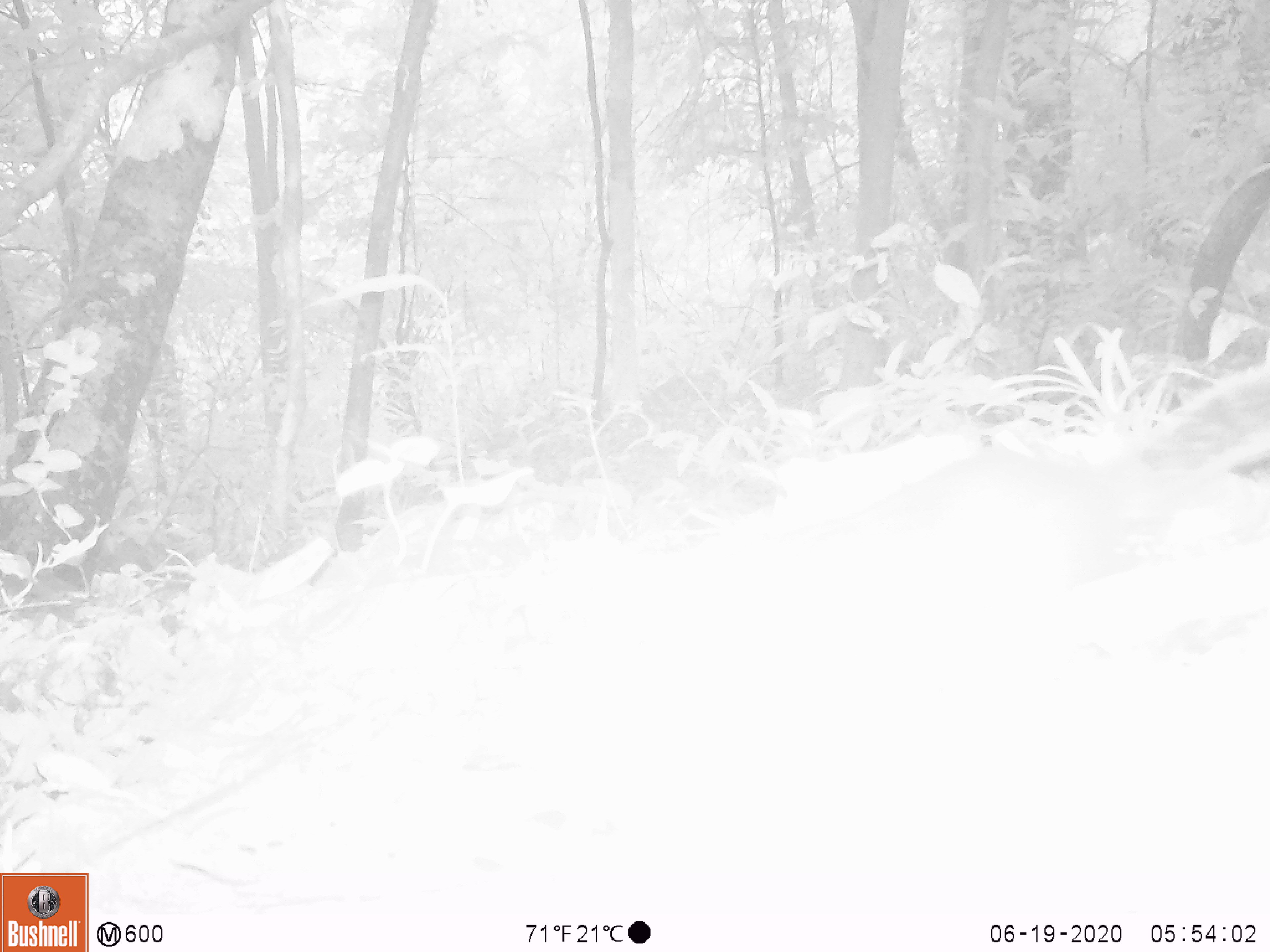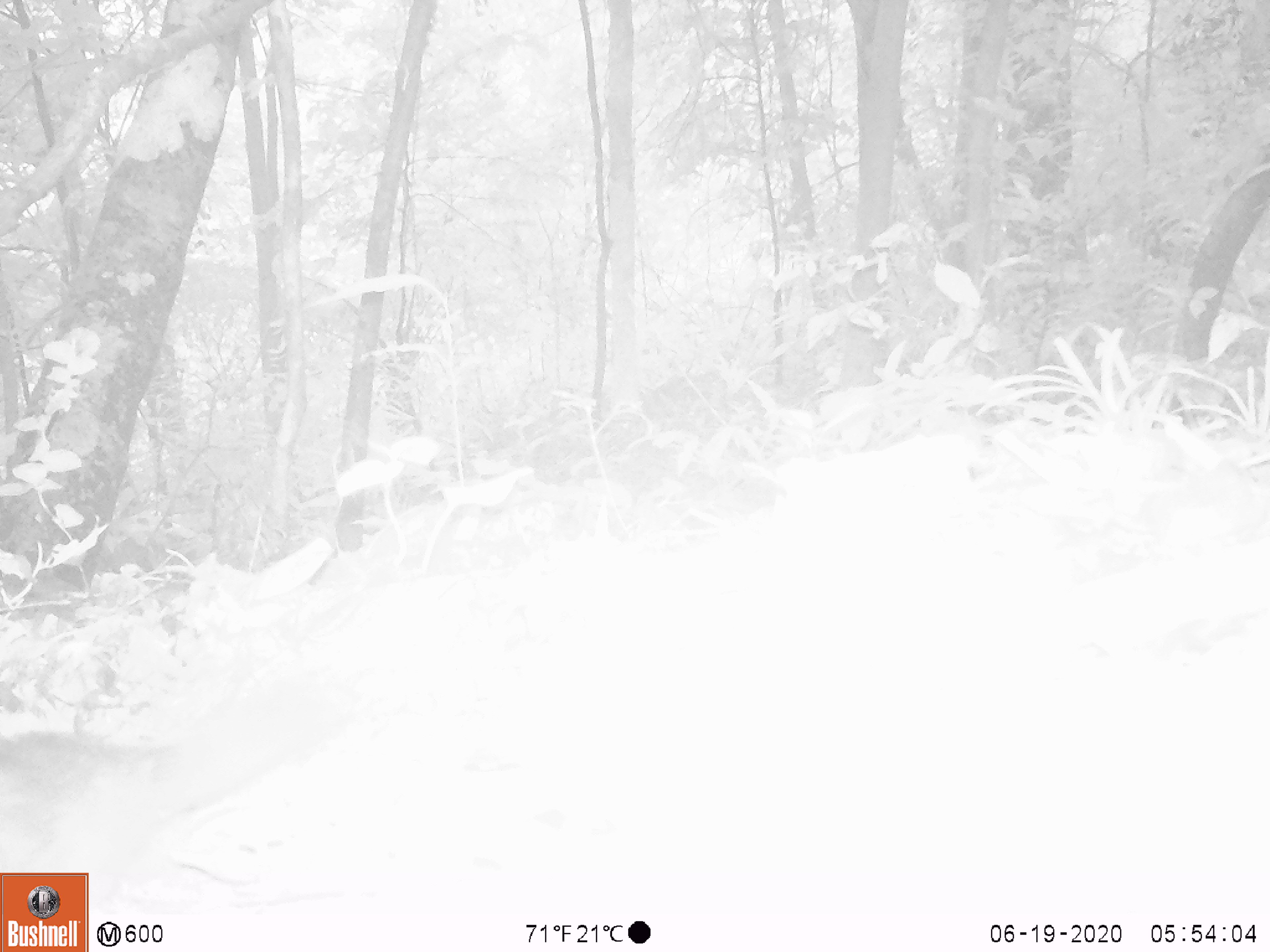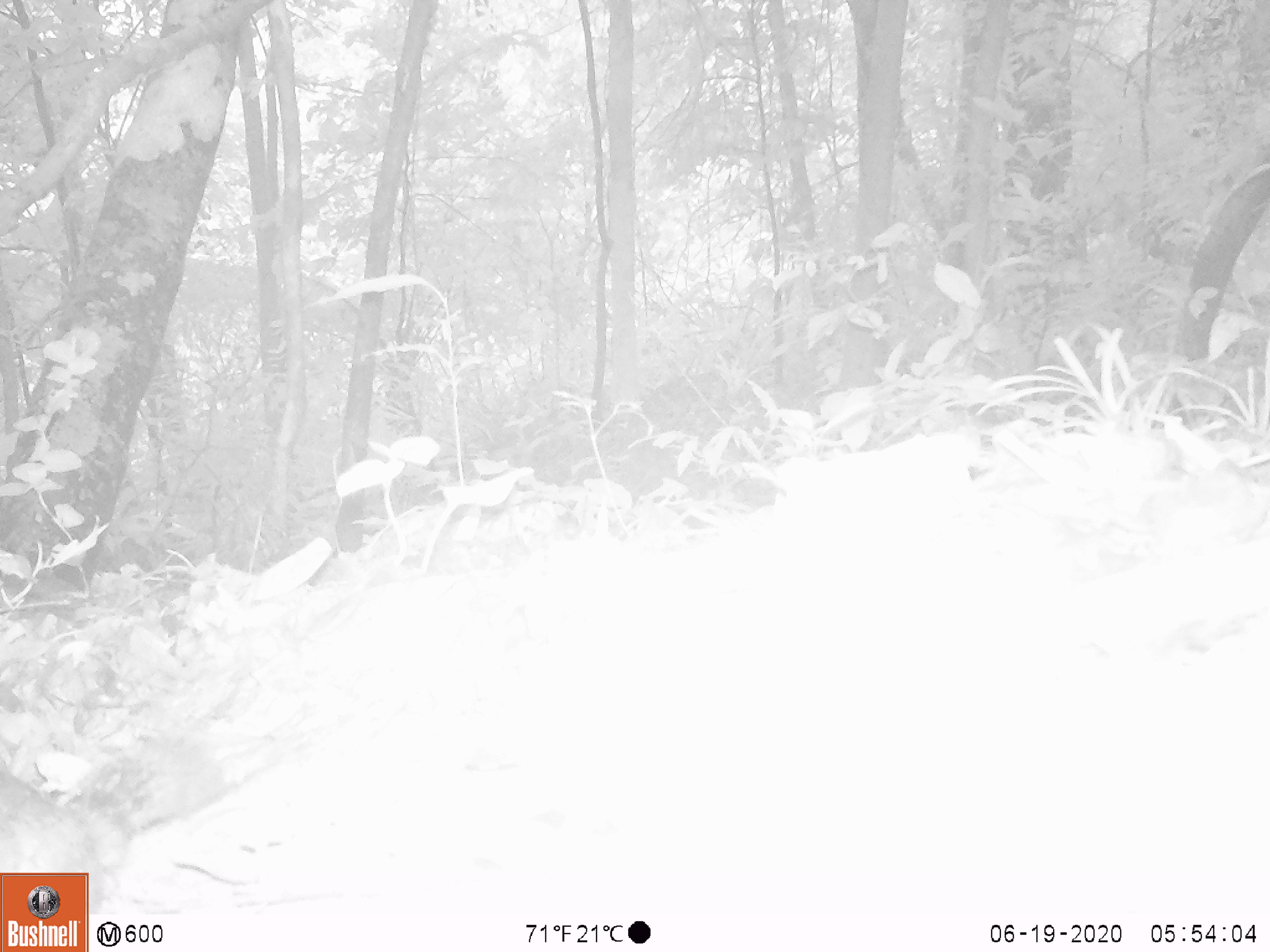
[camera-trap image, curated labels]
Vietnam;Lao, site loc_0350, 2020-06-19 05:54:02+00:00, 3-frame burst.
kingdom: Animalia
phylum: Chordata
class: Mammalia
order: Rodentia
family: Sciuridae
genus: Dremomys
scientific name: Dremomys rufigenis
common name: red-cheeked squirrel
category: red cheeked squirrel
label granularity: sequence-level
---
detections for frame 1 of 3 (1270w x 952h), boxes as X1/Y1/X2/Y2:
red cheeked squirrel: 778/362/1270/596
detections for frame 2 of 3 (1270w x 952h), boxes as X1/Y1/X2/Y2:
red cheeked squirrel: 0/675/359/913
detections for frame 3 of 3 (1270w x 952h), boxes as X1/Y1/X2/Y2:
red cheeked squirrel: 0/730/284/914